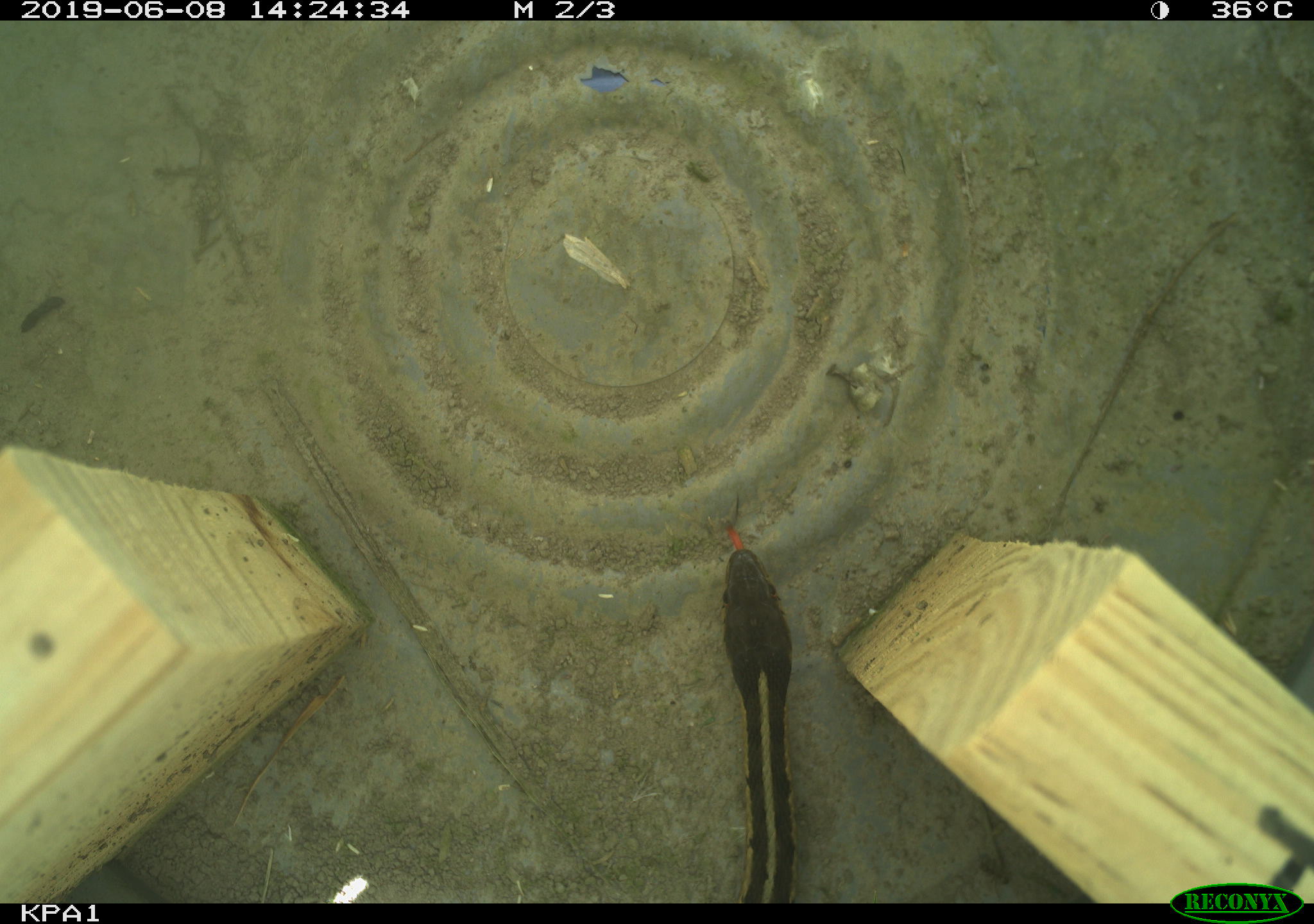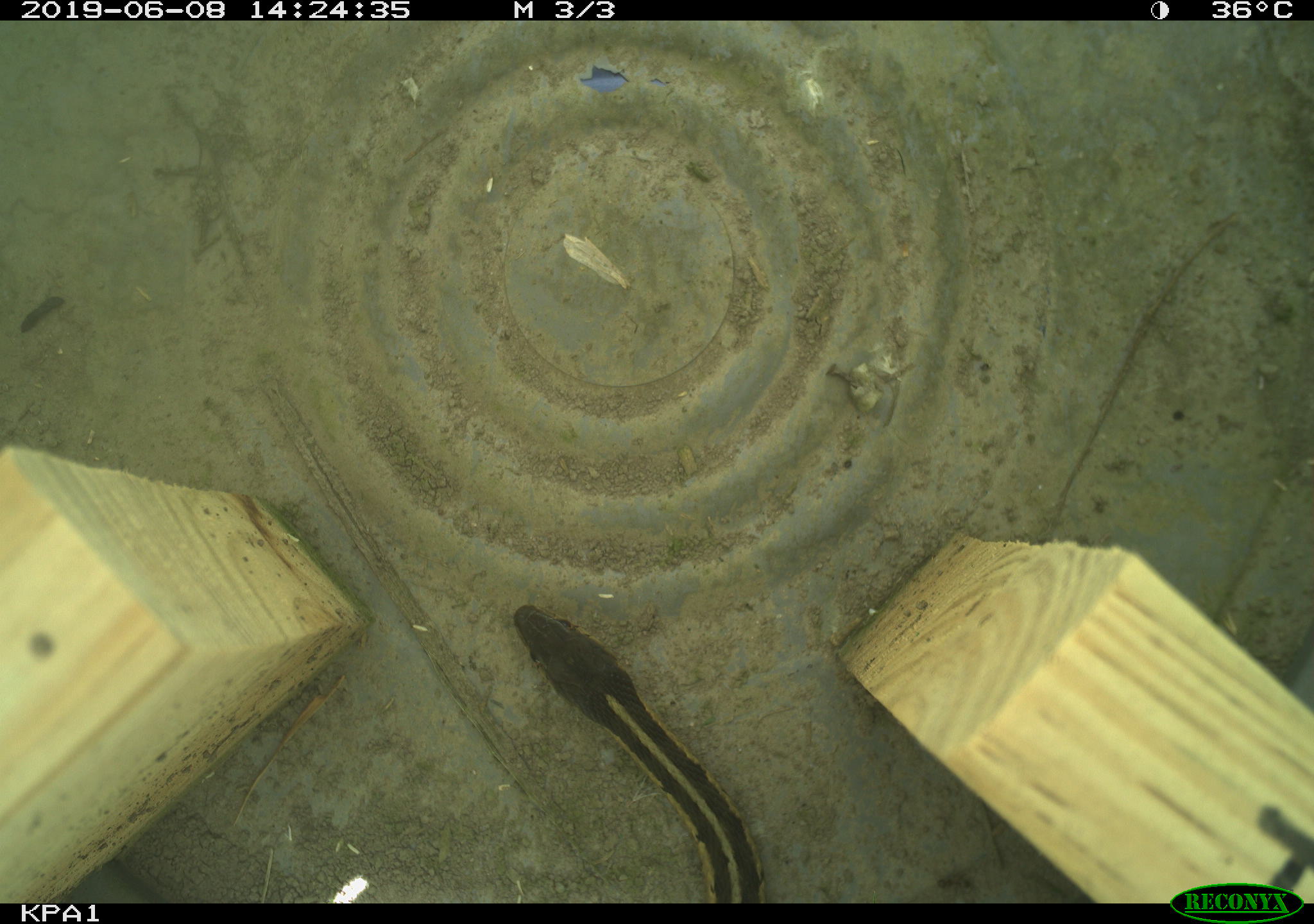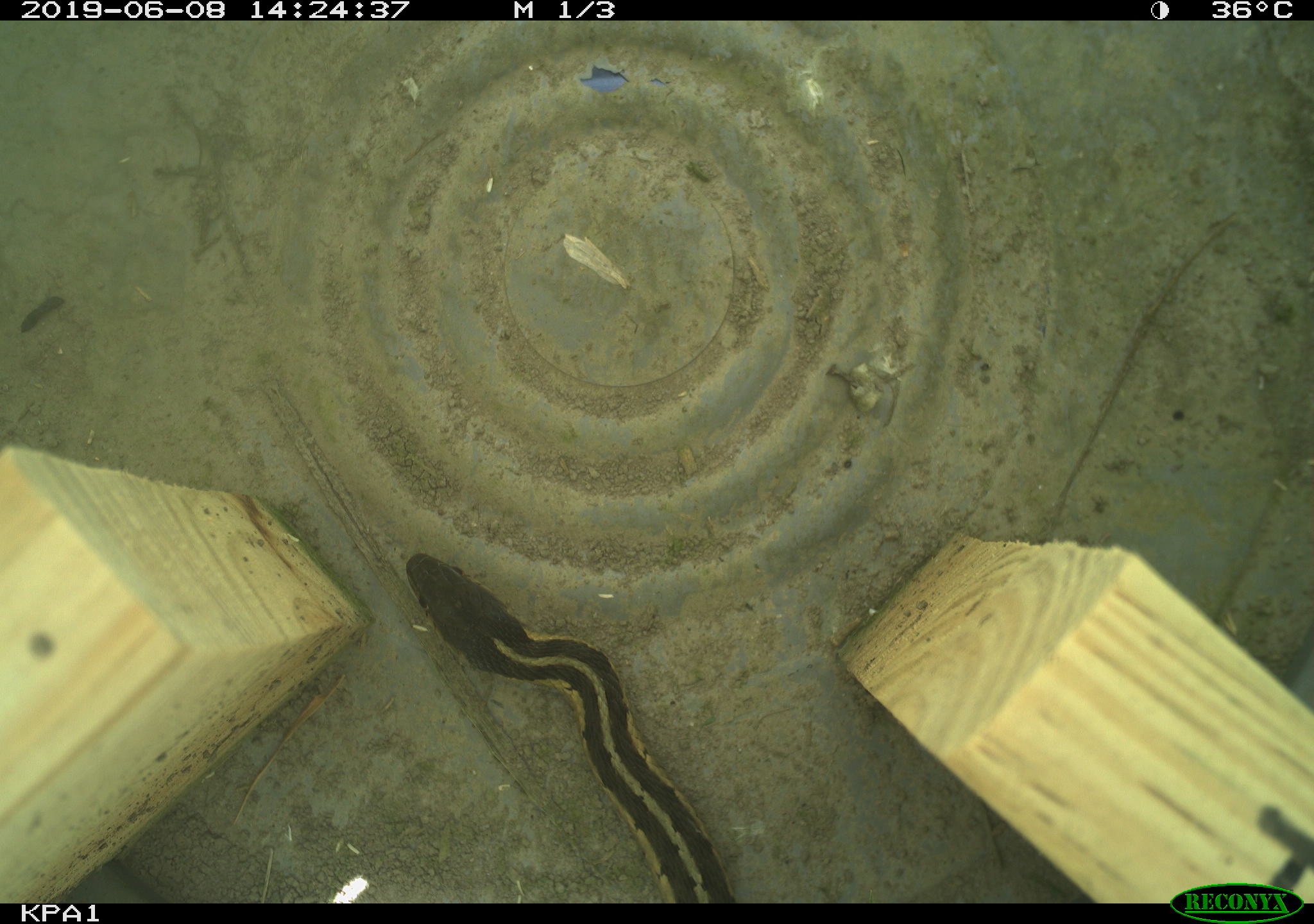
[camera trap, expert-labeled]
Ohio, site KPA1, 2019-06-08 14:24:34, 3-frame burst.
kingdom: Animalia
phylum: Chordata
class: Reptilia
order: Squamata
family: Colubridae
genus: Thamnophis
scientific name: Thamnophis sirtalis sirtalis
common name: eastern gartersnake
Eastern gartersnake (Thamnophis sirtalis sirtalis).